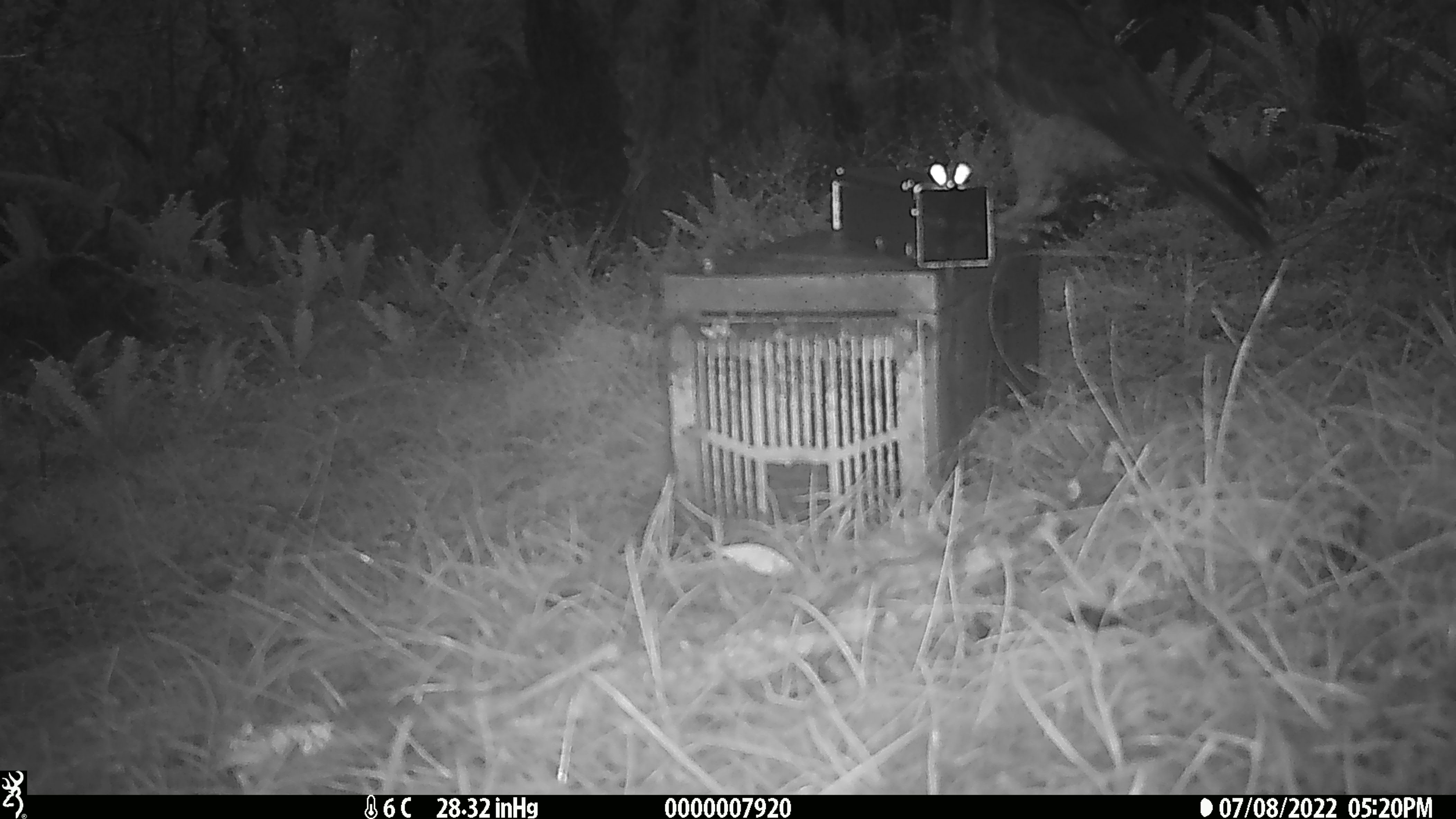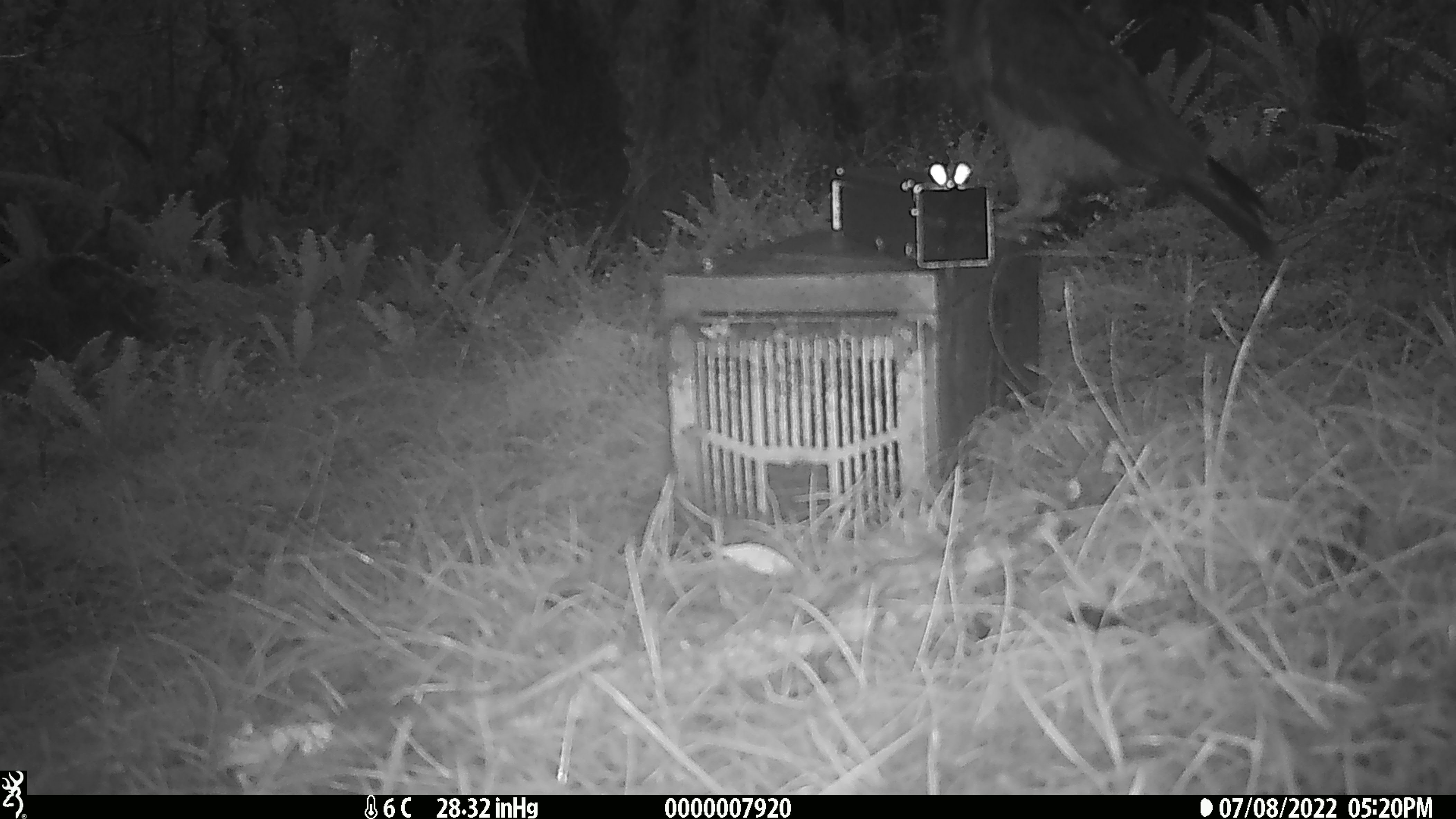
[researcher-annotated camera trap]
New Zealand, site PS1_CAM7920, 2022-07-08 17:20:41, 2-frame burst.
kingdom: Animalia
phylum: Chordata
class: Aves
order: Psittaciformes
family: Strigopidae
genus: Nestor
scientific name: Nestor notabilis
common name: kea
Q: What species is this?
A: Kea (Nestor notabilis).